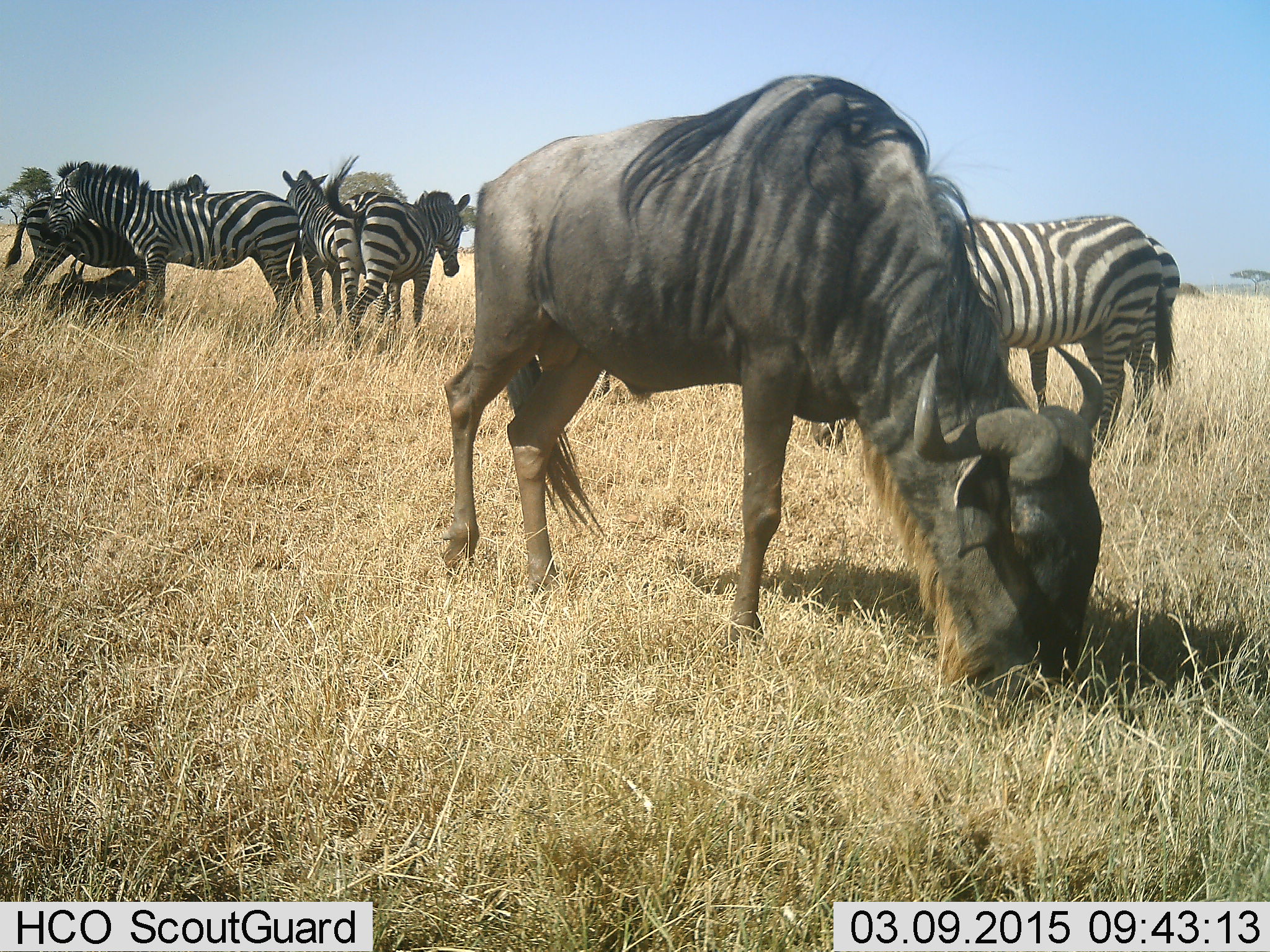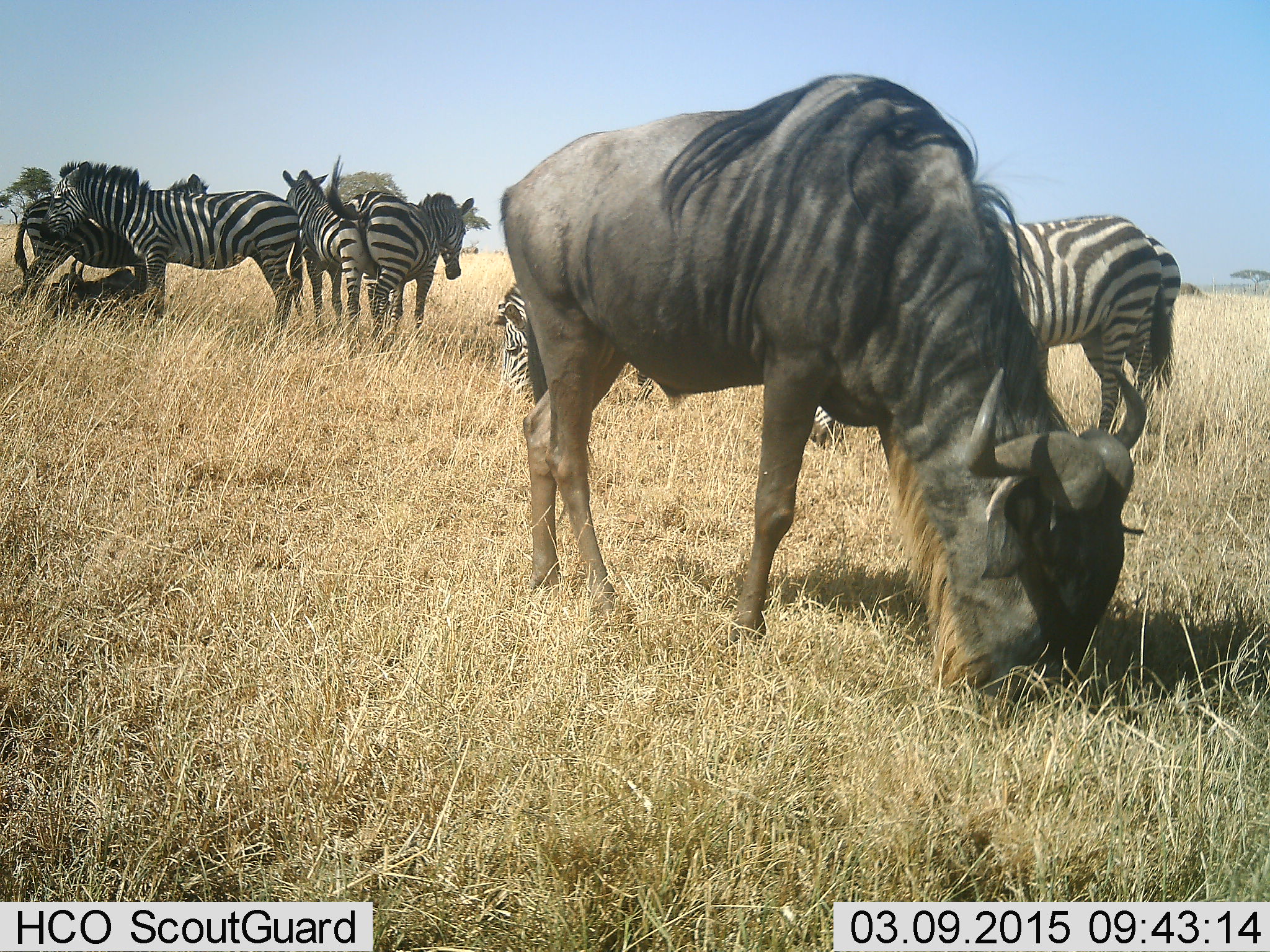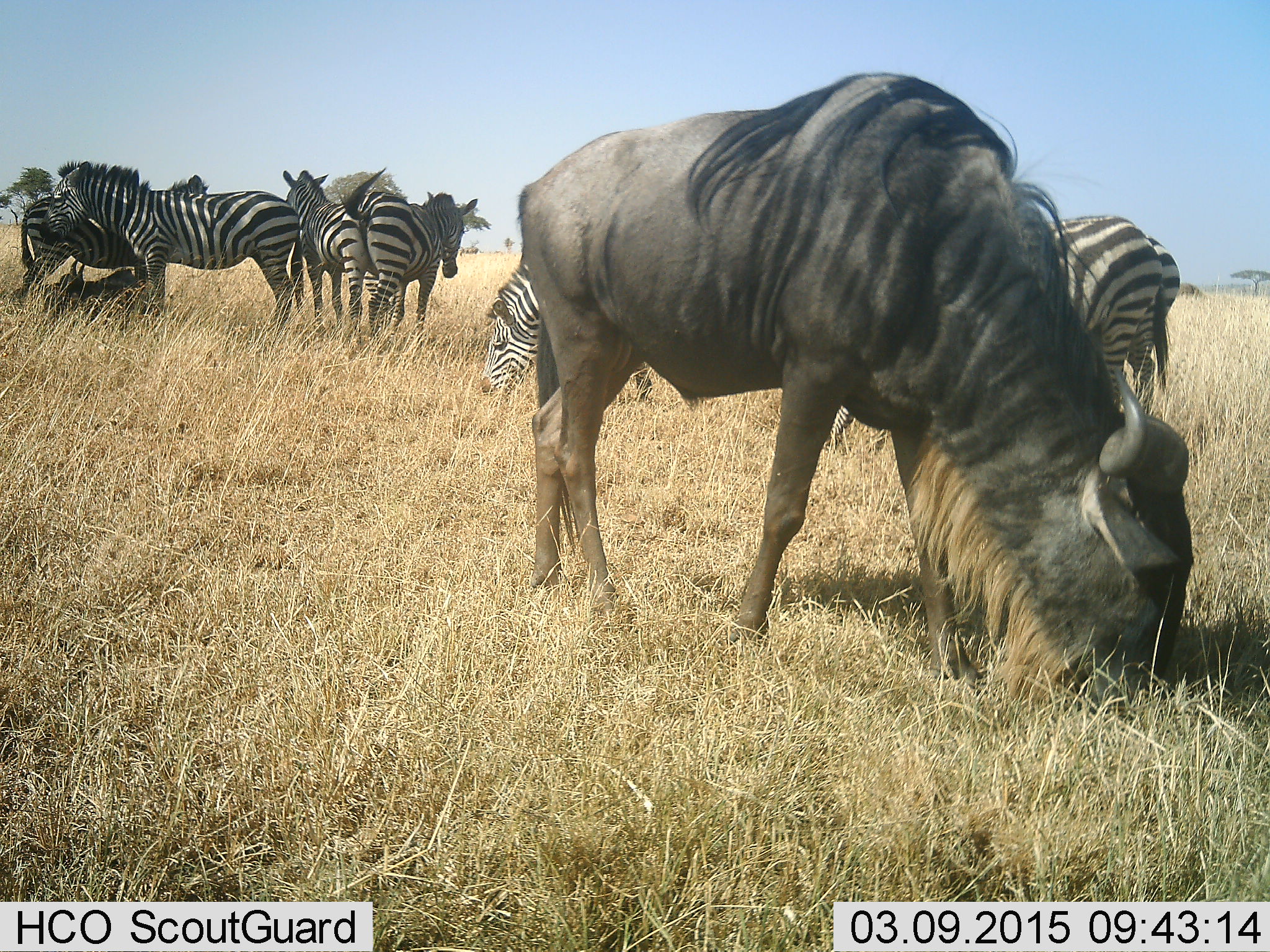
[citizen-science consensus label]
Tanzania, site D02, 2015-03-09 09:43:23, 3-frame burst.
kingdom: Animalia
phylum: Chordata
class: Mammalia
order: Artiodactyla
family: Bovidae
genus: Connochaetes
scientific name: Connochaetes taurinus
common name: blue wildebeest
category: wildebeest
Wildebeest (blue wildebeest) (Connochaetes taurinus), count 1. Behavior (volunteer vote fractions): standing 40%, resting 20%, moving 0%, interacting 0%. Young present (vote fraction): 0%. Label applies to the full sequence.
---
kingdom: Animalia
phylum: Chordata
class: Mammalia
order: Perissodactyla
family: Equidae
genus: Equus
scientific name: Equus quagga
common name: plains zebra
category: zebra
Zebra (plains zebra) (Equus quagga), count 7. Behavior (volunteer vote fractions): standing 82%, resting 36%, moving 27%, interacting 18%. Young present (vote fraction): 18%. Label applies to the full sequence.